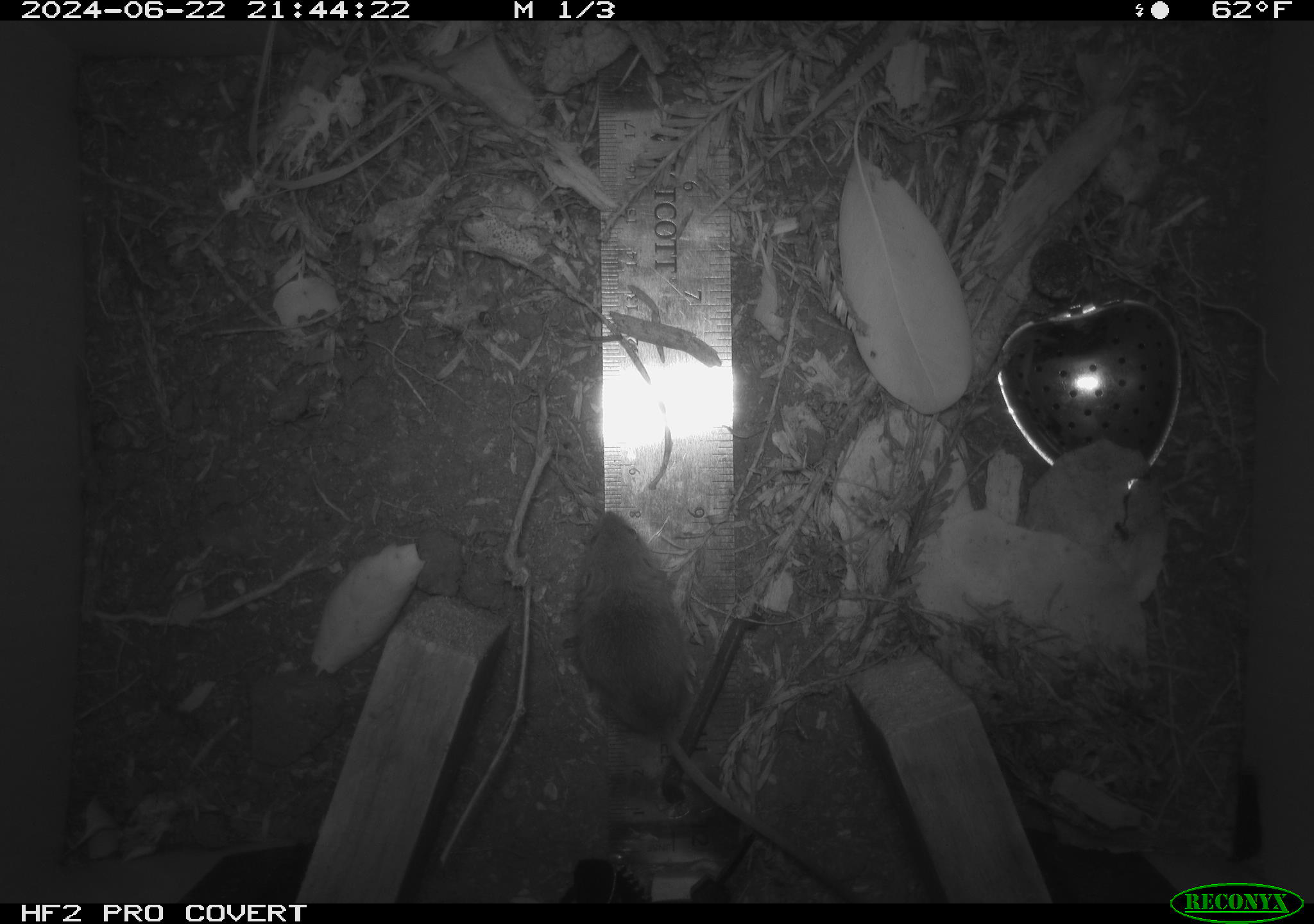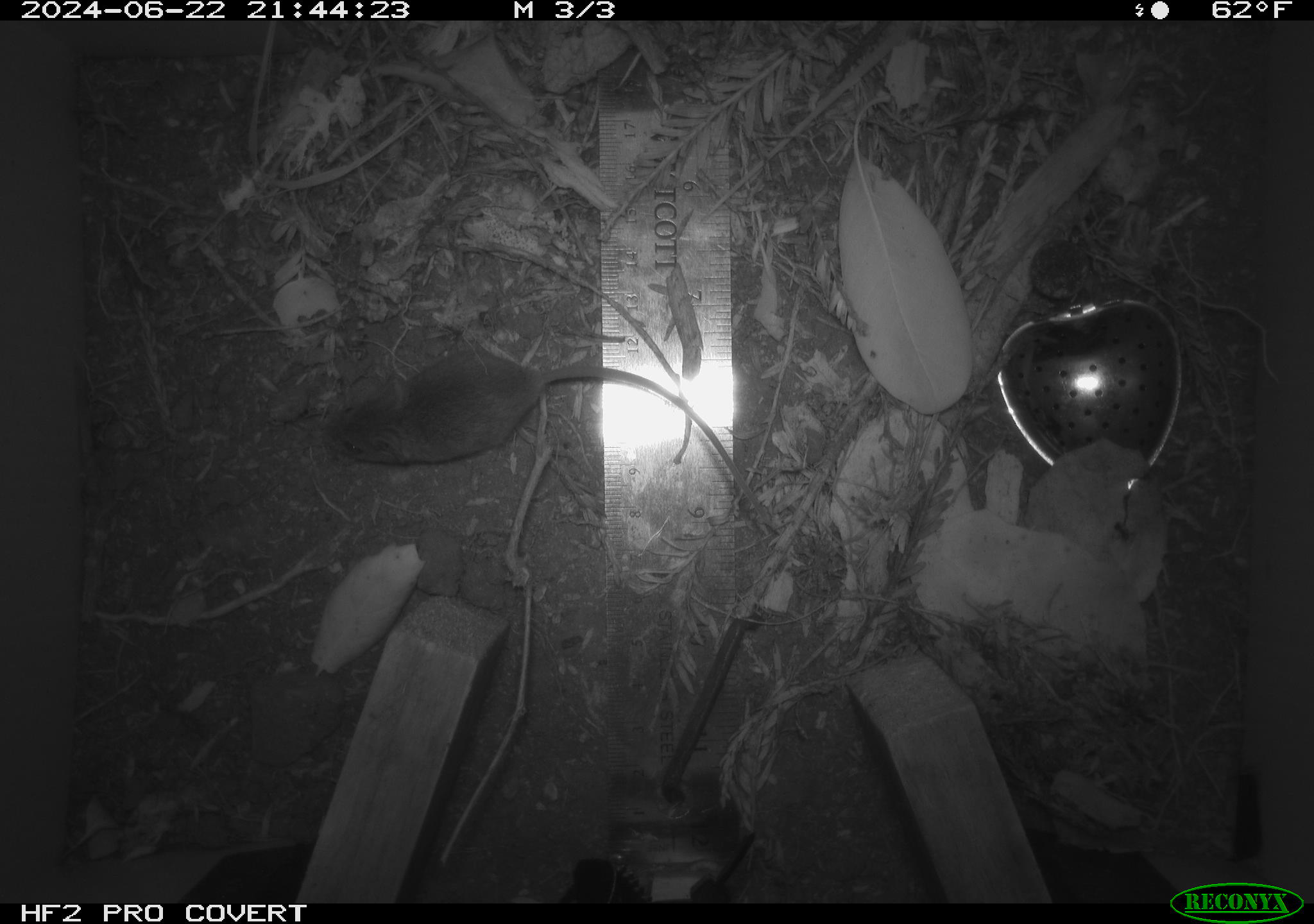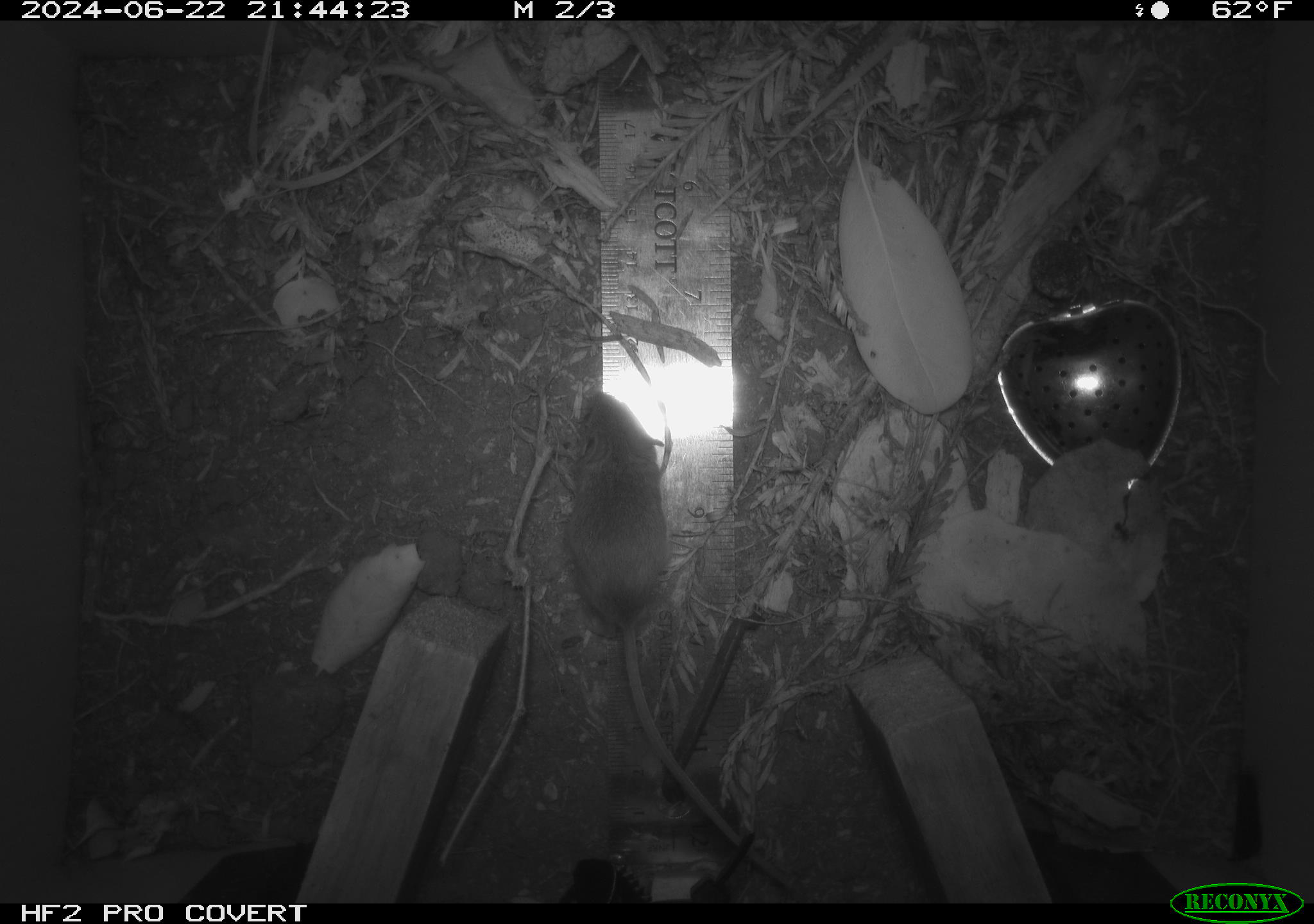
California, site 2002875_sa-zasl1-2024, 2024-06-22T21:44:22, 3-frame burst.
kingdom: Animalia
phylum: Chordata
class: Mammalia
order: Rodentia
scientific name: Rodentia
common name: mouse species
Mouse species (Rodentia).